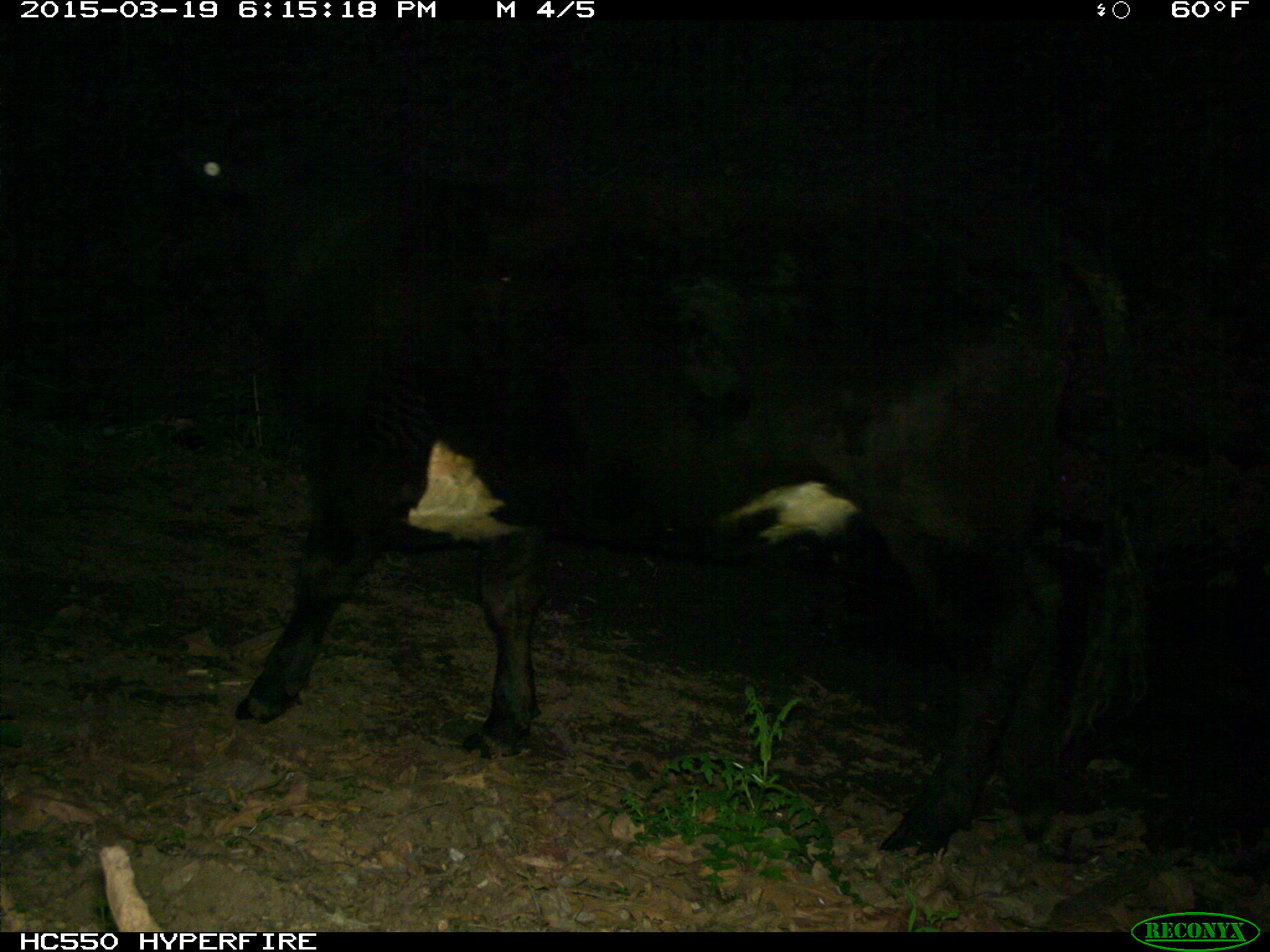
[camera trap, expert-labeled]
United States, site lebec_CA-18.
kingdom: Animalia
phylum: Chordata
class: Mammalia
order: Artiodactyla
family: Bovidae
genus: Bos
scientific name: Bos taurus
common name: domestic cow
Bos taurus (domestic cow).